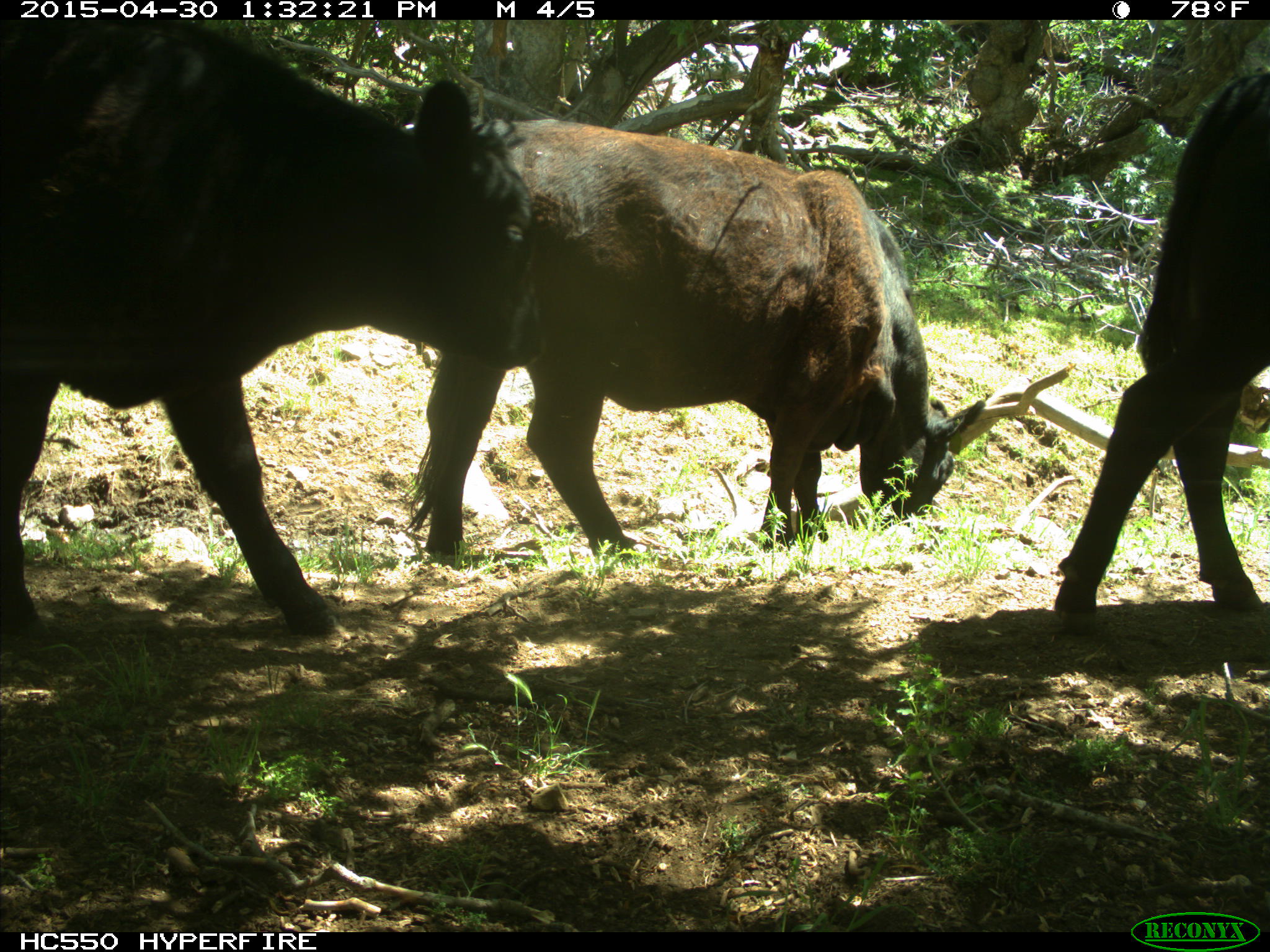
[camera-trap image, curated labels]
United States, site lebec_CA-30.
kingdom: Animalia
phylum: Chordata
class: Mammalia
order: Artiodactyla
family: Bovidae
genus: Bos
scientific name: Bos taurus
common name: domestic cow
Bos taurus (domestic cow).